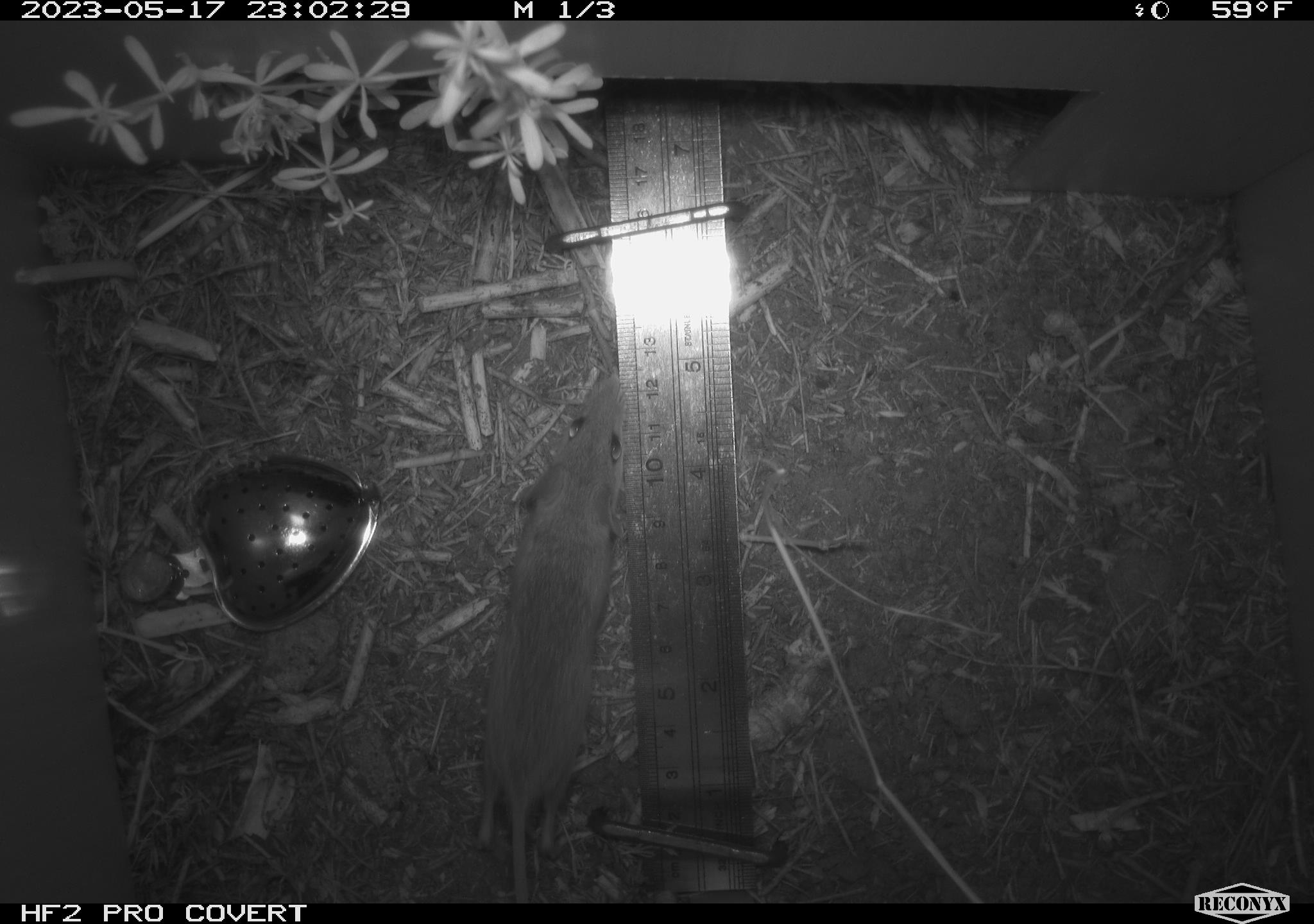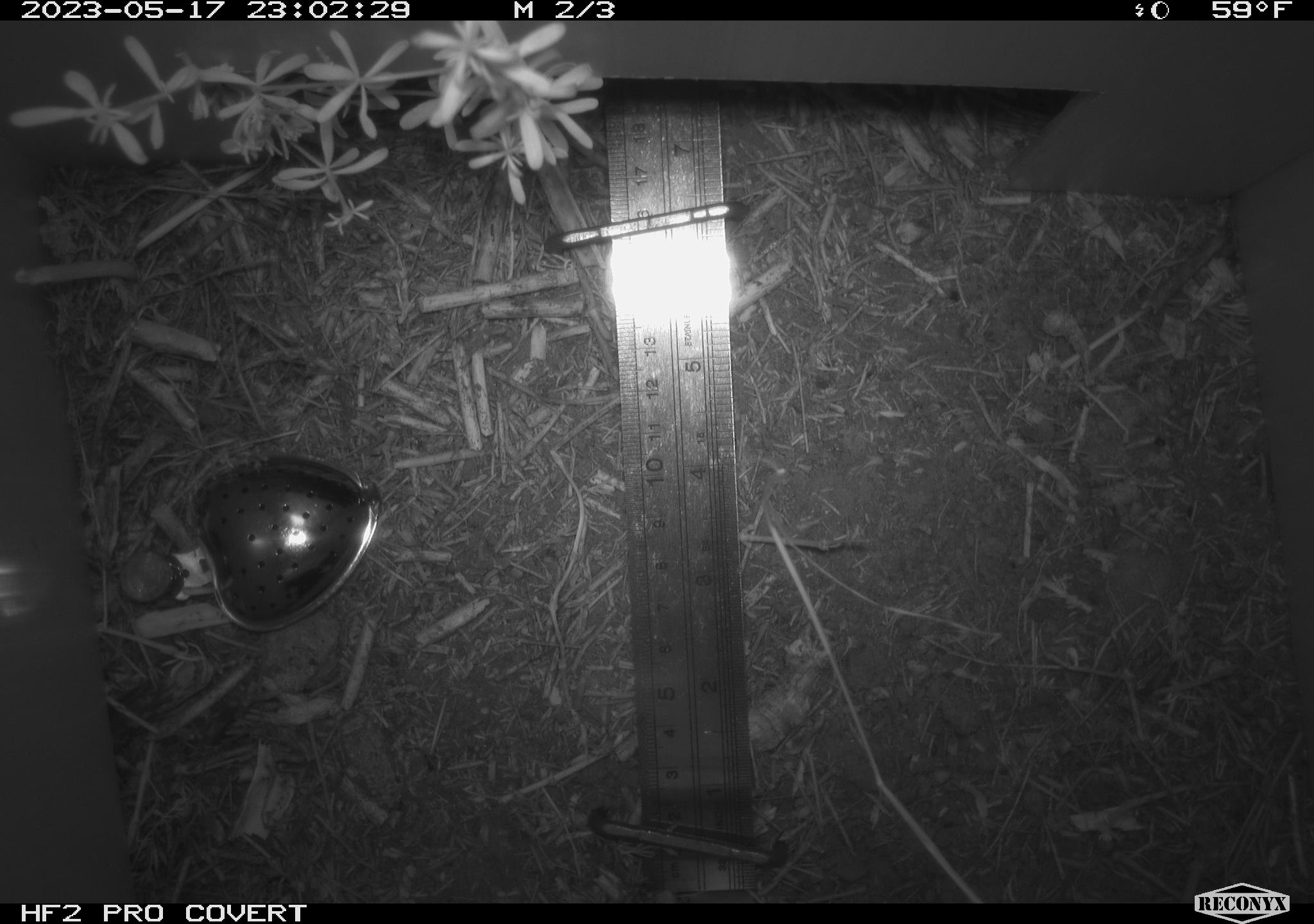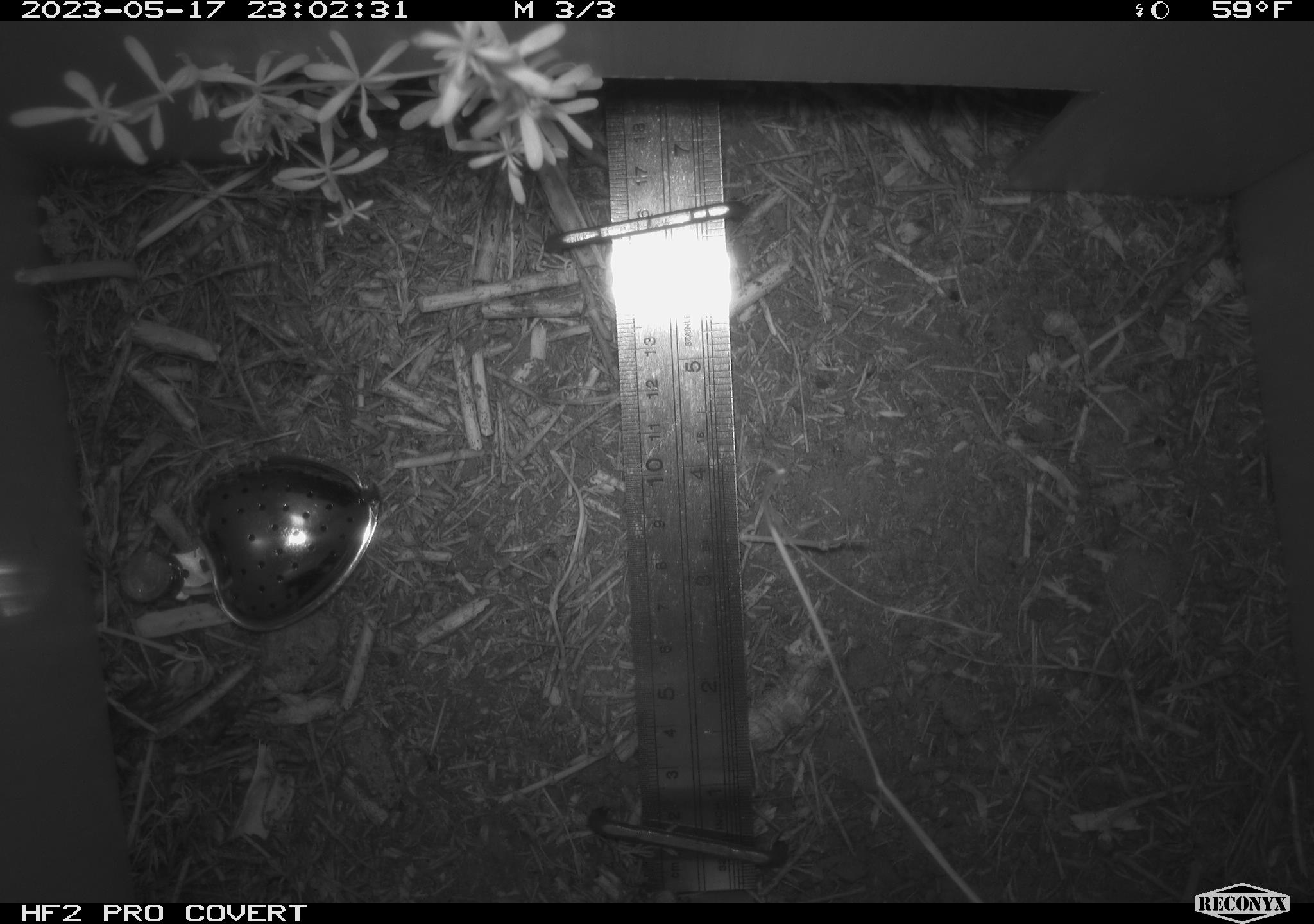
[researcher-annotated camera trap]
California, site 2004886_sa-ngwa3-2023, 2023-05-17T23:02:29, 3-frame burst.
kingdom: Animalia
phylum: Chordata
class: Mammalia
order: Rodentia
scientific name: Rodentia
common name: mouse species